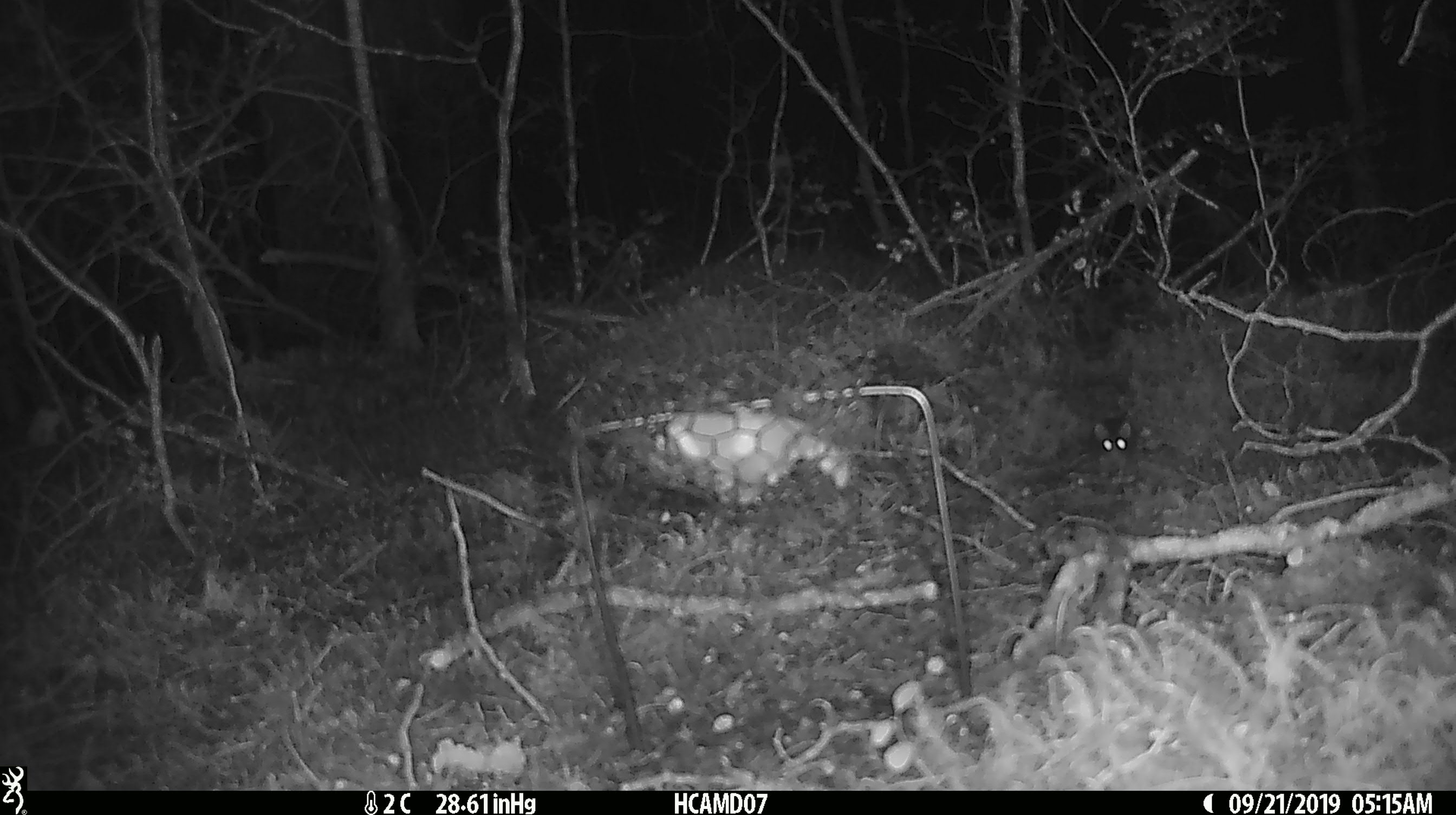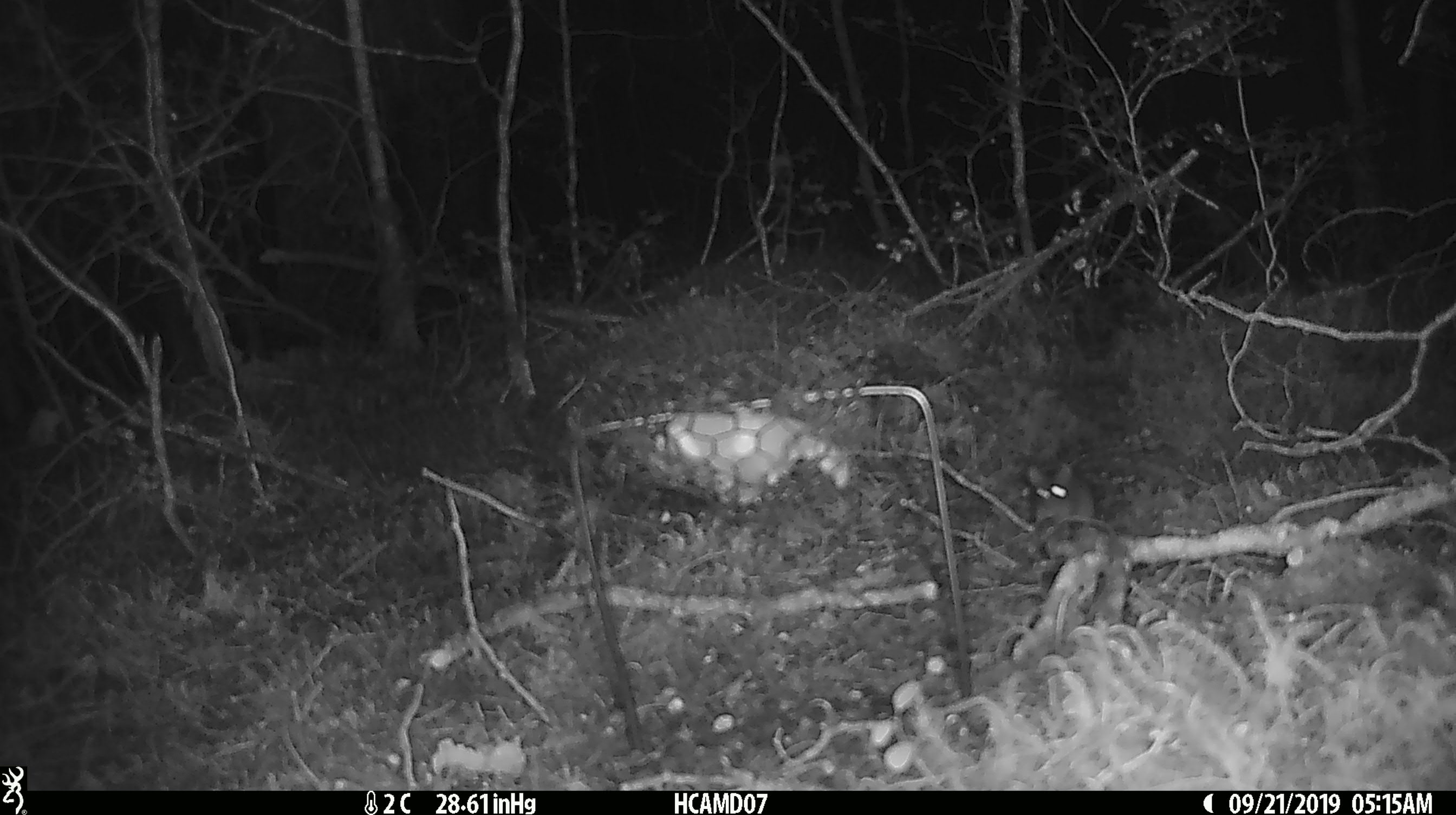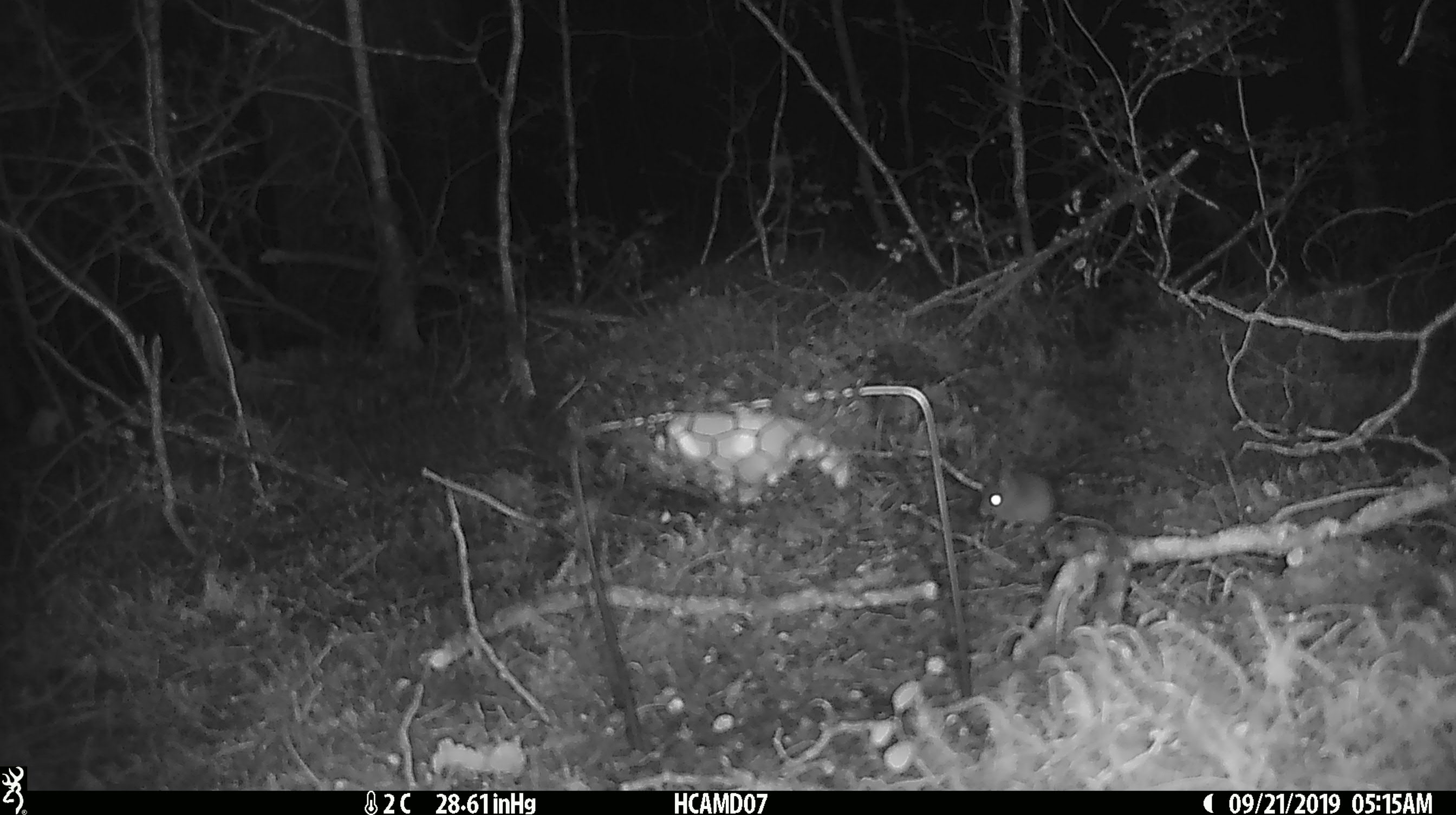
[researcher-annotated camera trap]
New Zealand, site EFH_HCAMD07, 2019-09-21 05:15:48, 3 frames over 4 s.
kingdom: Animalia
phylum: Chordata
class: Mammalia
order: Rodentia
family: Muridae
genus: Mus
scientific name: Mus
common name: mouse